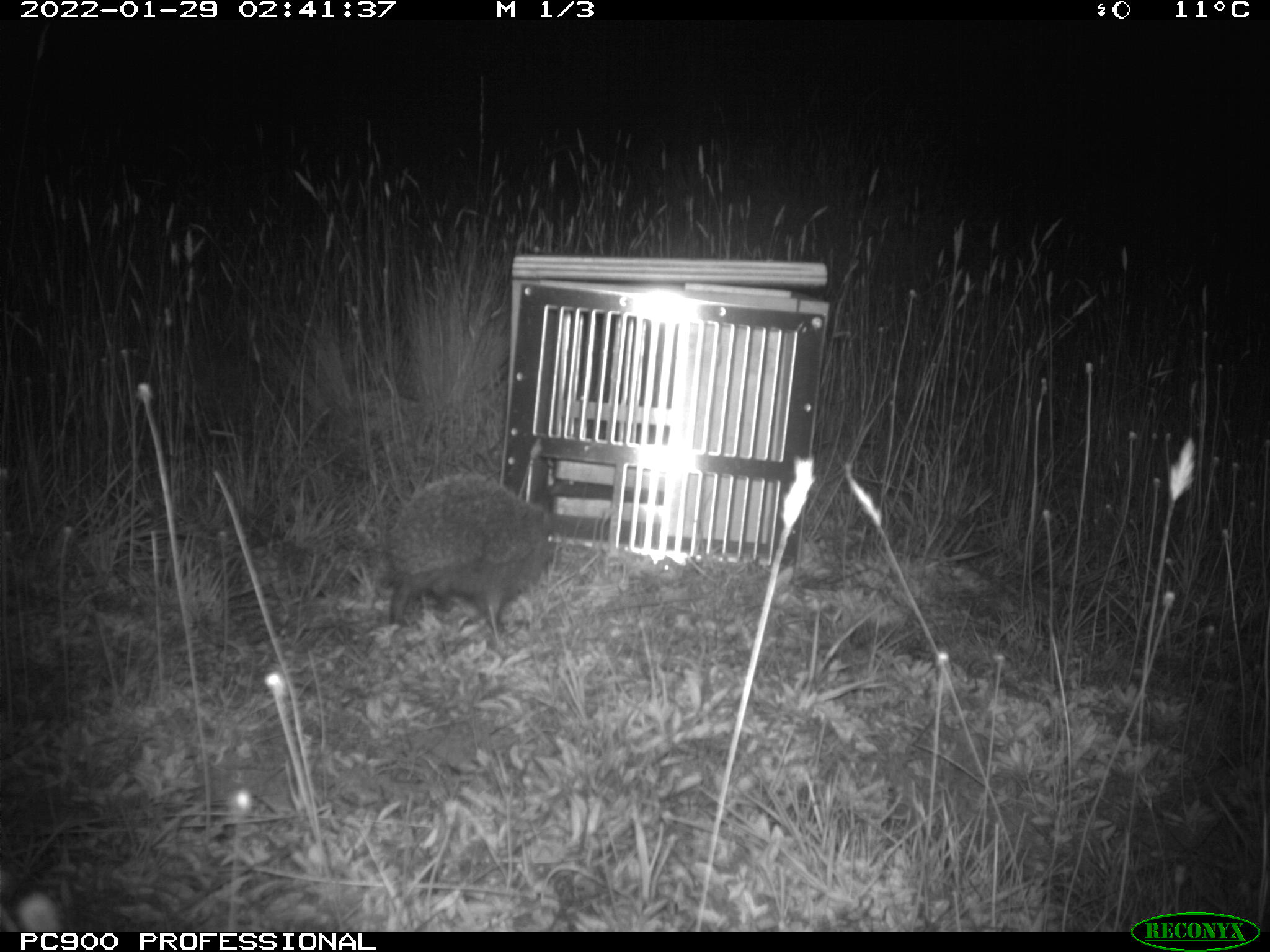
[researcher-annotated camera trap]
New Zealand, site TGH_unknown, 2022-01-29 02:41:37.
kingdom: Animalia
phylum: Chordata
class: Mammalia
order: Eulipotyphla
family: Erinaceidae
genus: Erinaceus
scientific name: Erinaceus europaeus europaeus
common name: european hedgehog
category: hedgehog